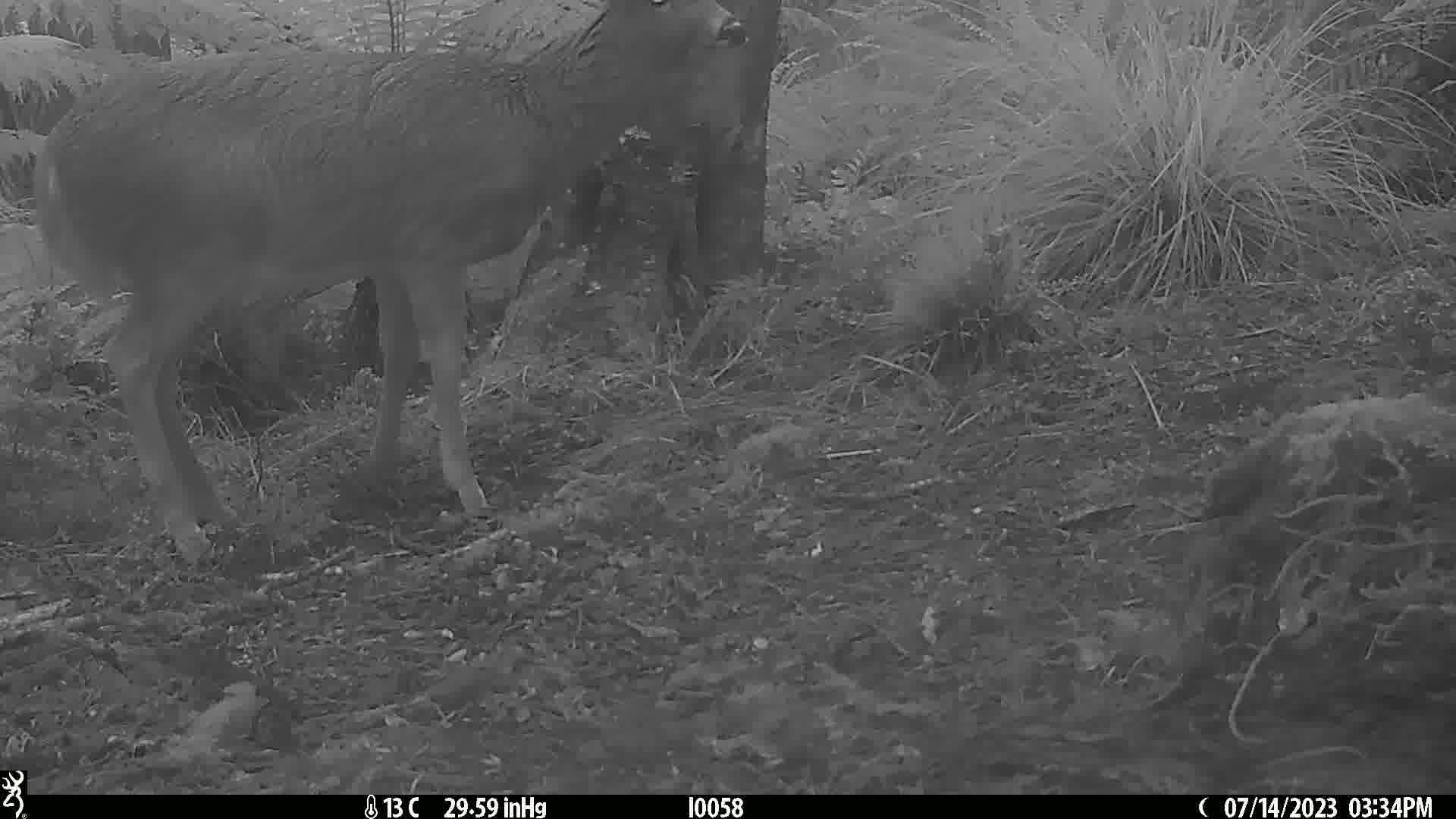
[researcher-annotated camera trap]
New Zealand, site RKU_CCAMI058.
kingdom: Animalia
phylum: Chordata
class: Mammalia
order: Artiodactyla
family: Cervidae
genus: Odocoileus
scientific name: Odocoileus virginianus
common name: white-tailed deer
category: white tailed deer